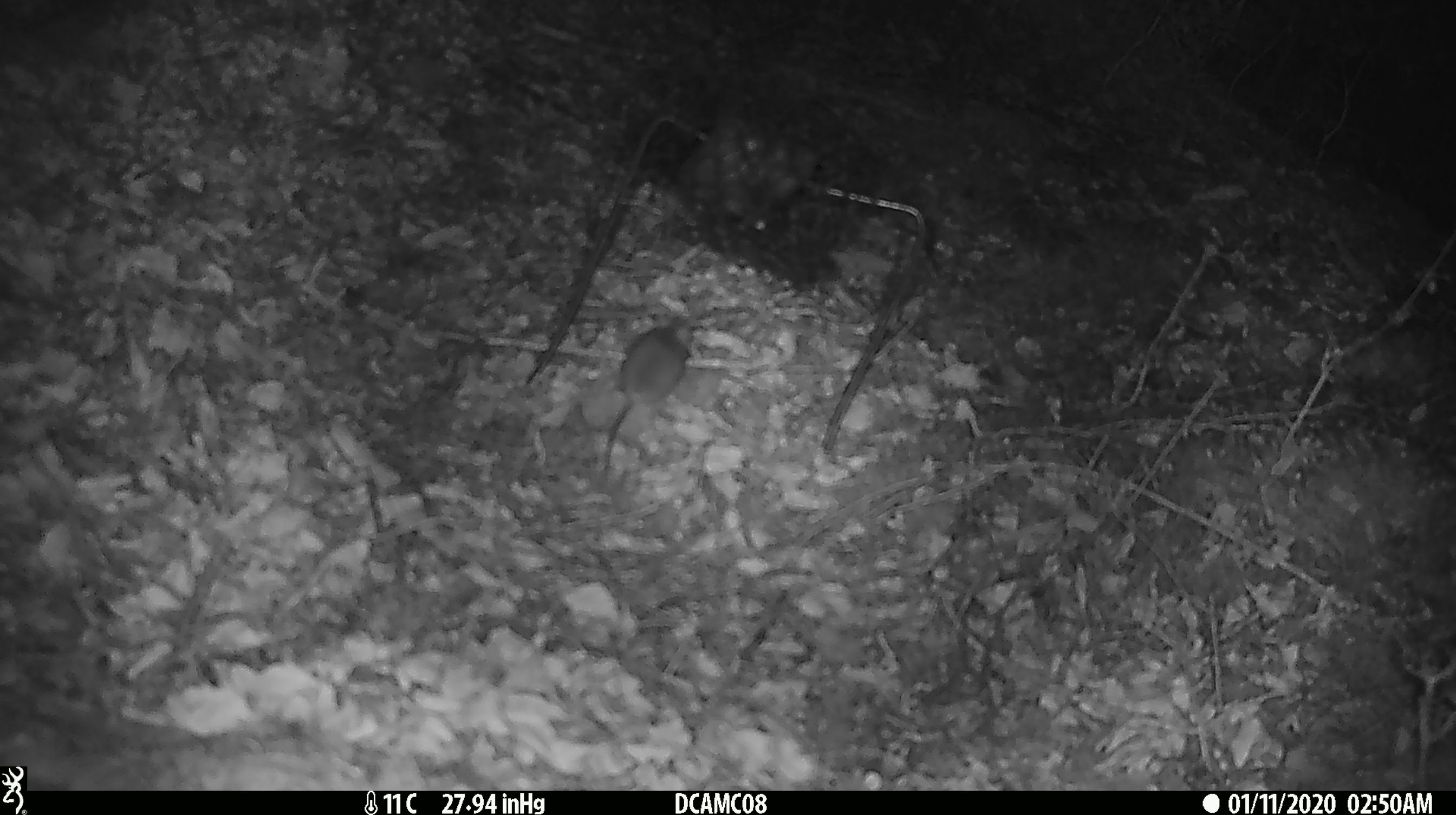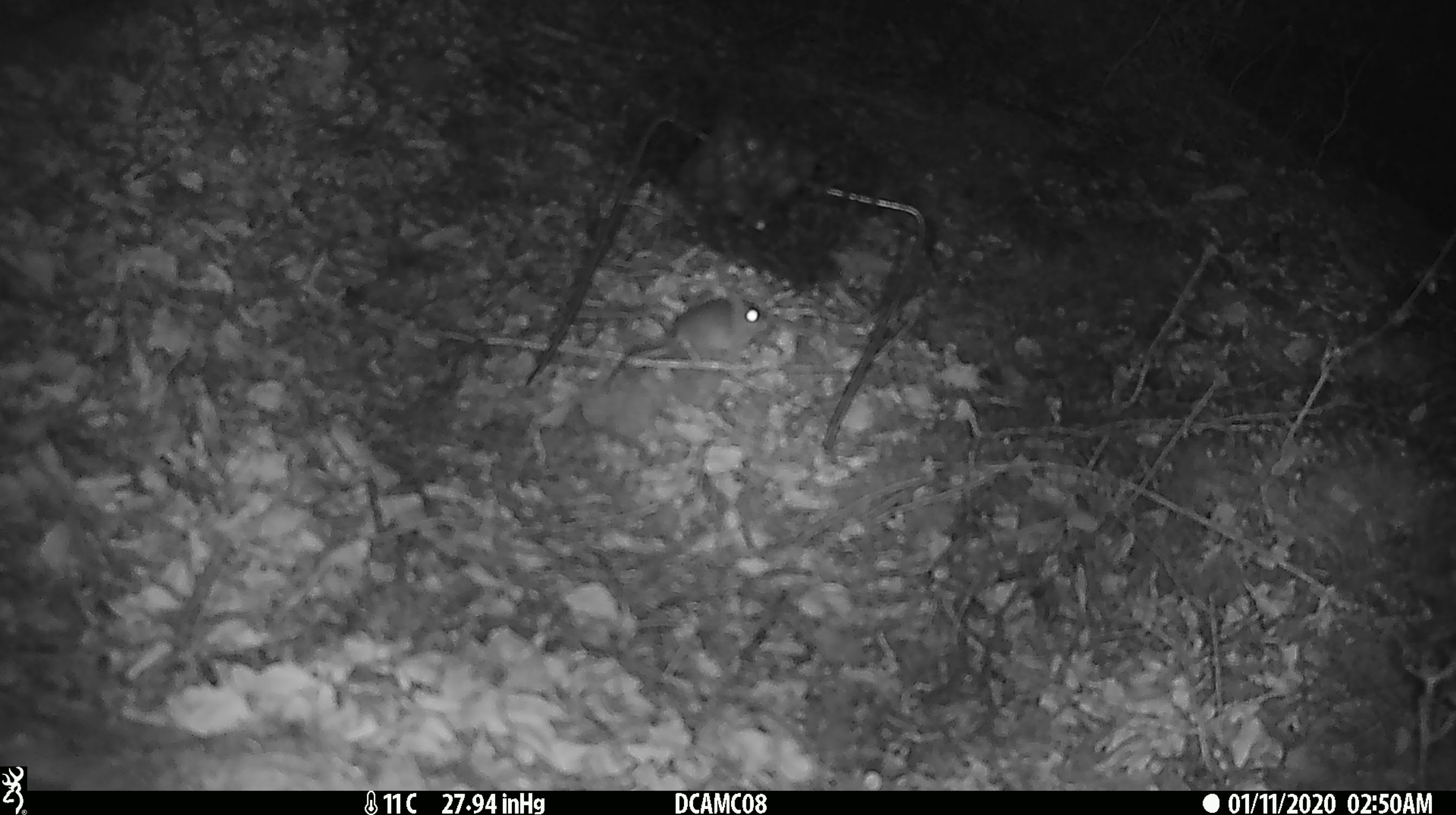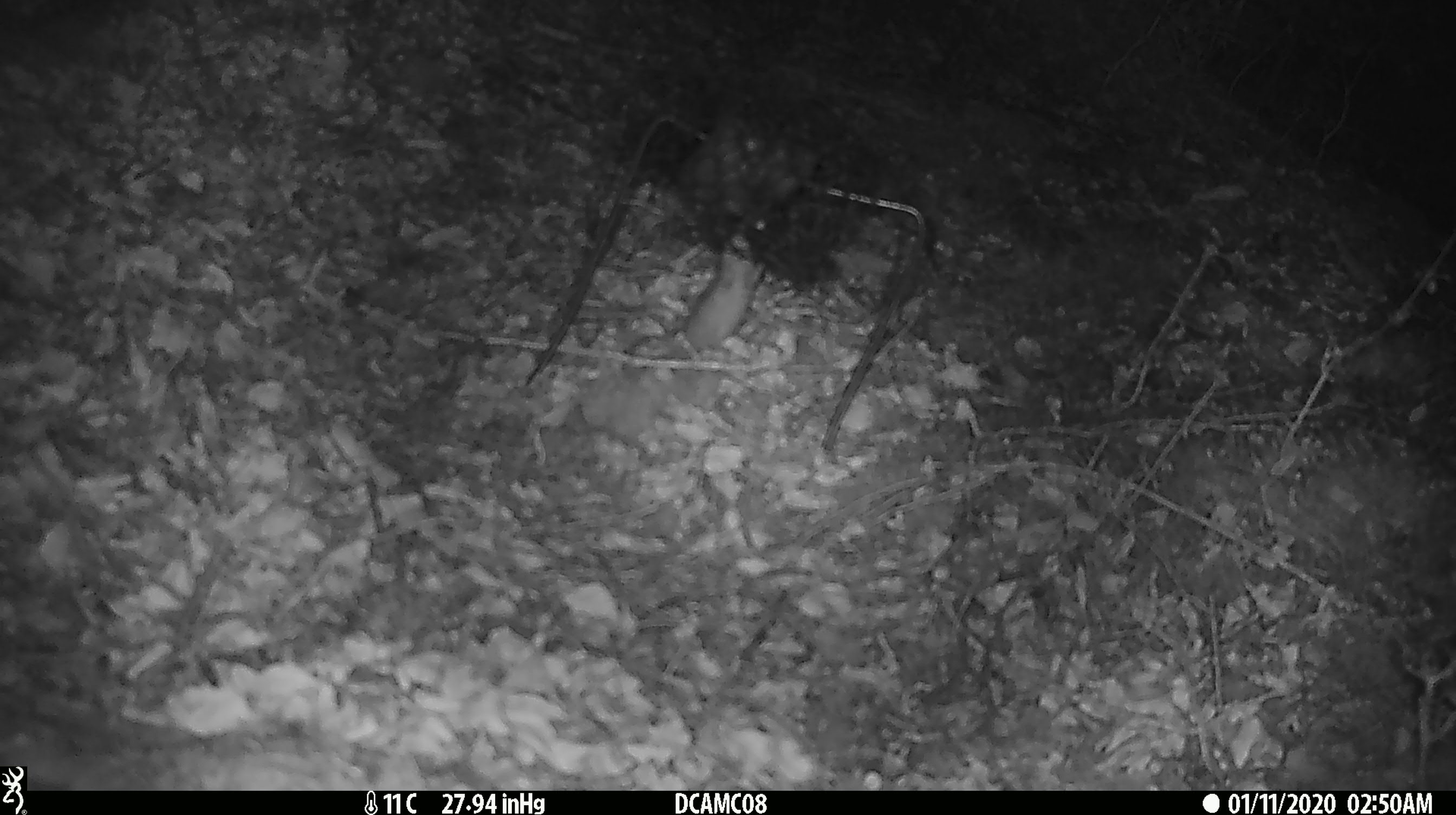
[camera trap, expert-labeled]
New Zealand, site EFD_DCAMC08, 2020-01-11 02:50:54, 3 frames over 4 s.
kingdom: Animalia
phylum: Chordata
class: Mammalia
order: Rodentia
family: Muridae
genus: Mus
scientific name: Mus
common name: mouse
Mouse (Mus).